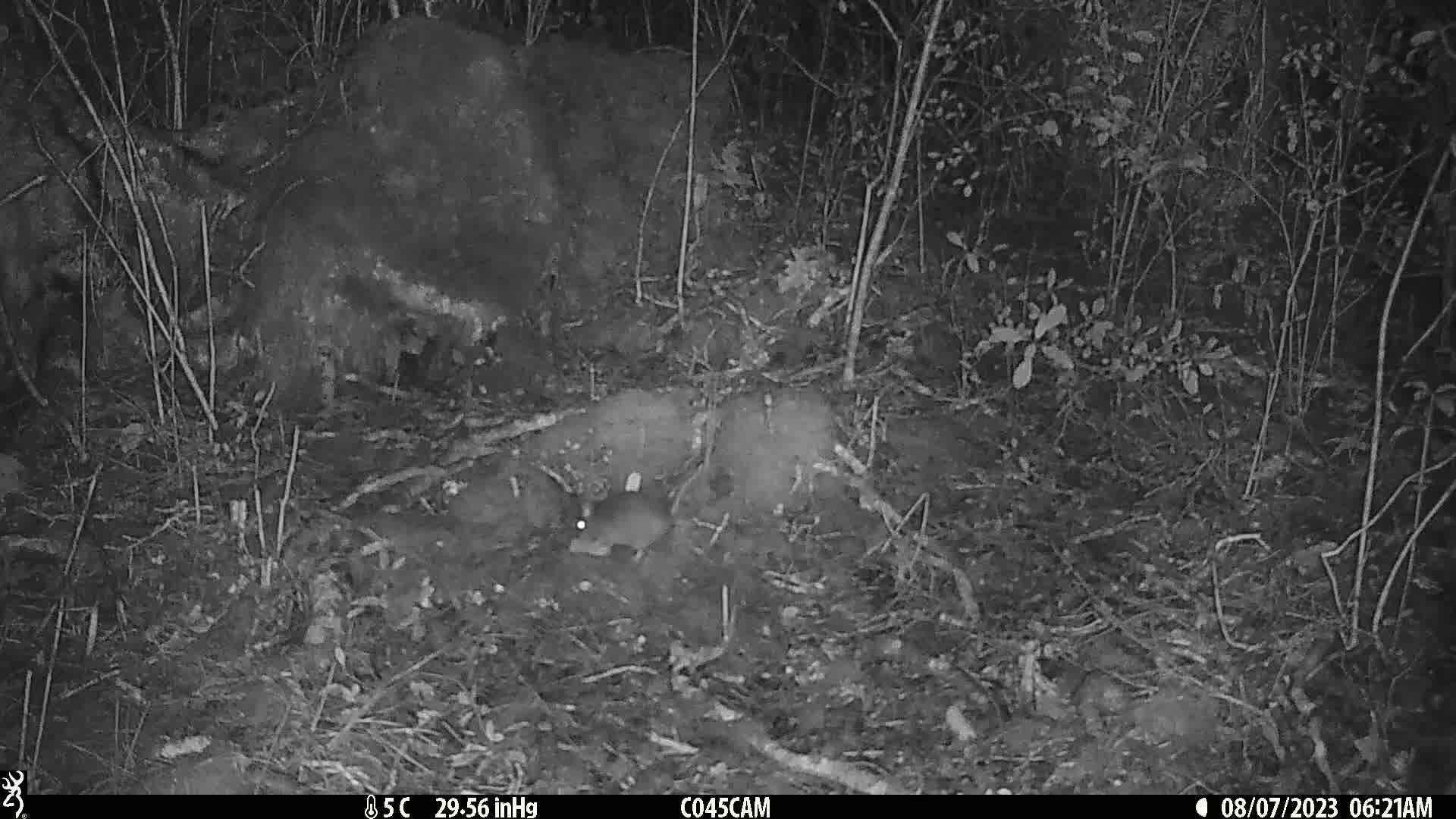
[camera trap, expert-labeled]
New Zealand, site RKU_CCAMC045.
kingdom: Animalia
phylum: Chordata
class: Mammalia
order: Rodentia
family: Muridae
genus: Rattus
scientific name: Rattus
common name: rat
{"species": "rat (Rattus)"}